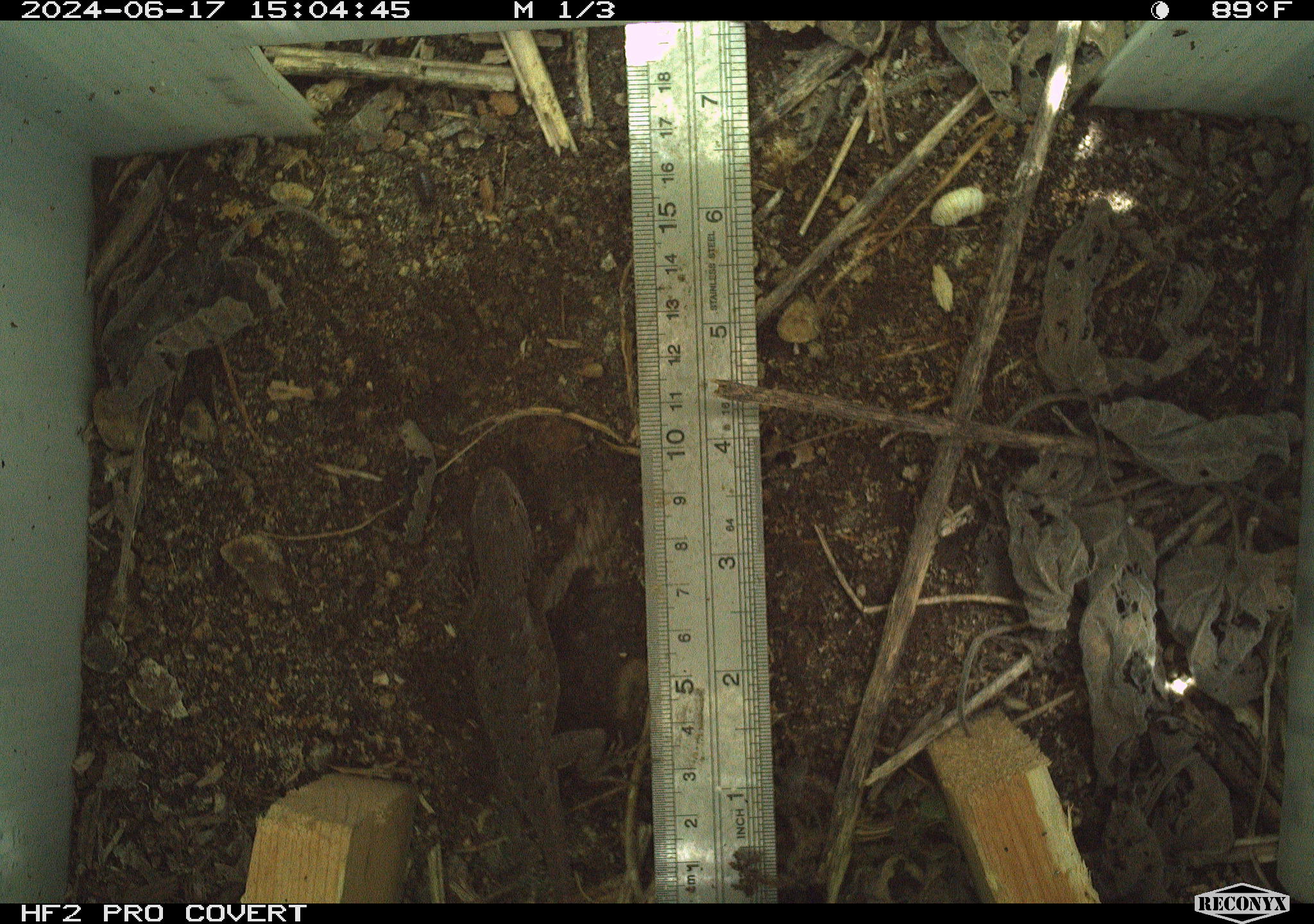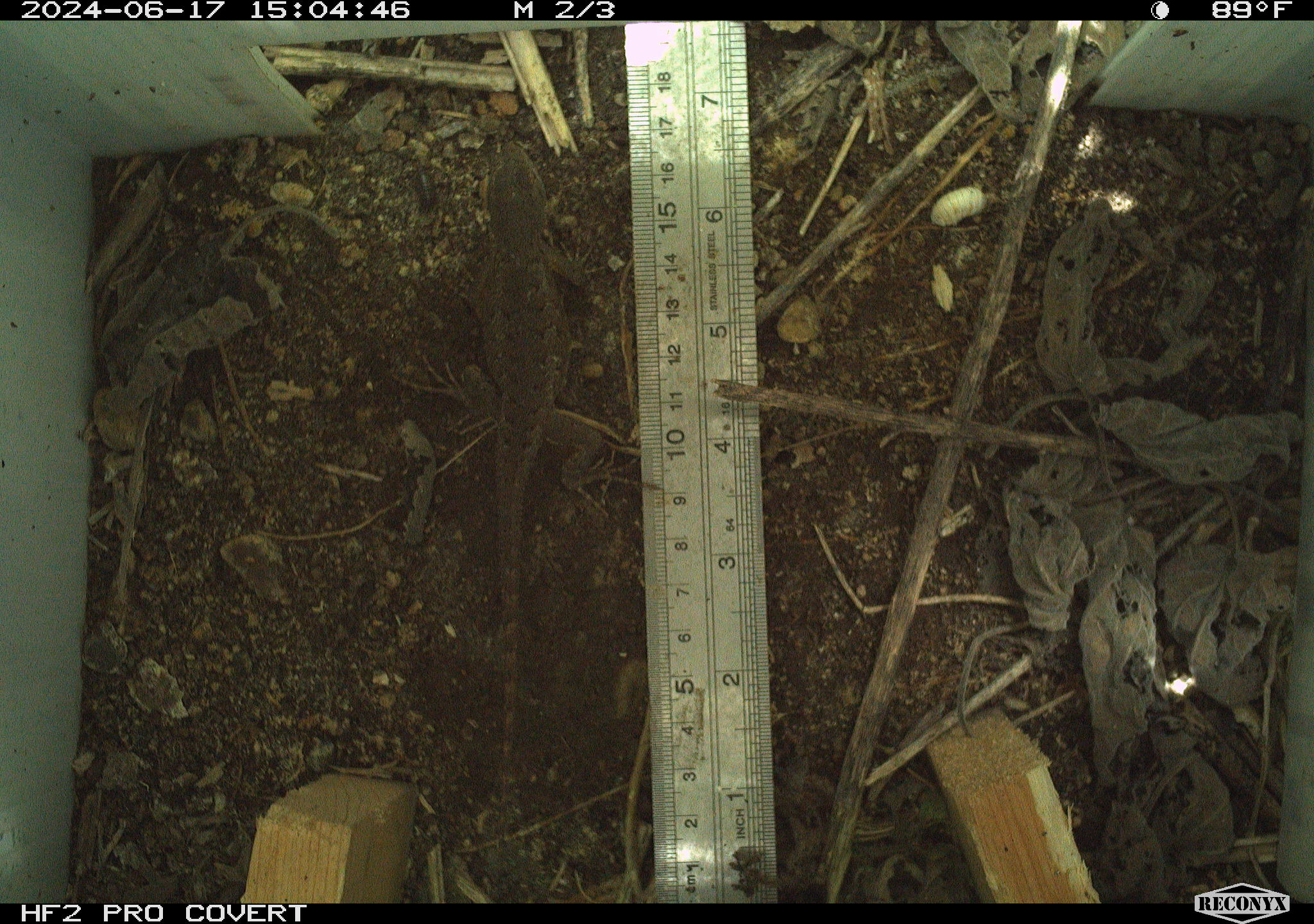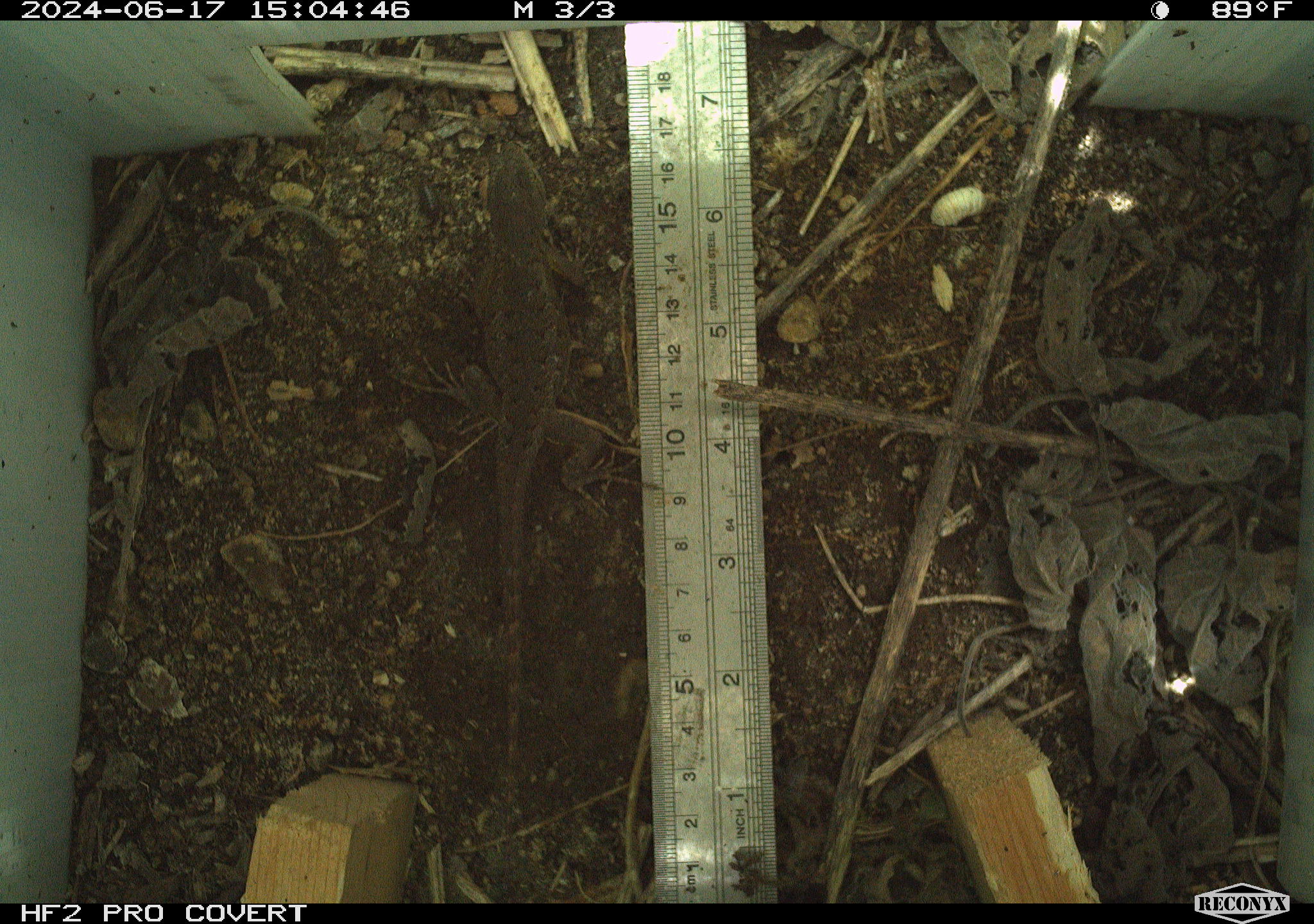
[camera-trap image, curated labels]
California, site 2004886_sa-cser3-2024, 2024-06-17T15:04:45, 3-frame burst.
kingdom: Animalia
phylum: Chordata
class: Reptilia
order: Squamata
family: Phrynosomatidae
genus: Sceloporus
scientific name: Sceloporus occidentalis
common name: western fence lizard